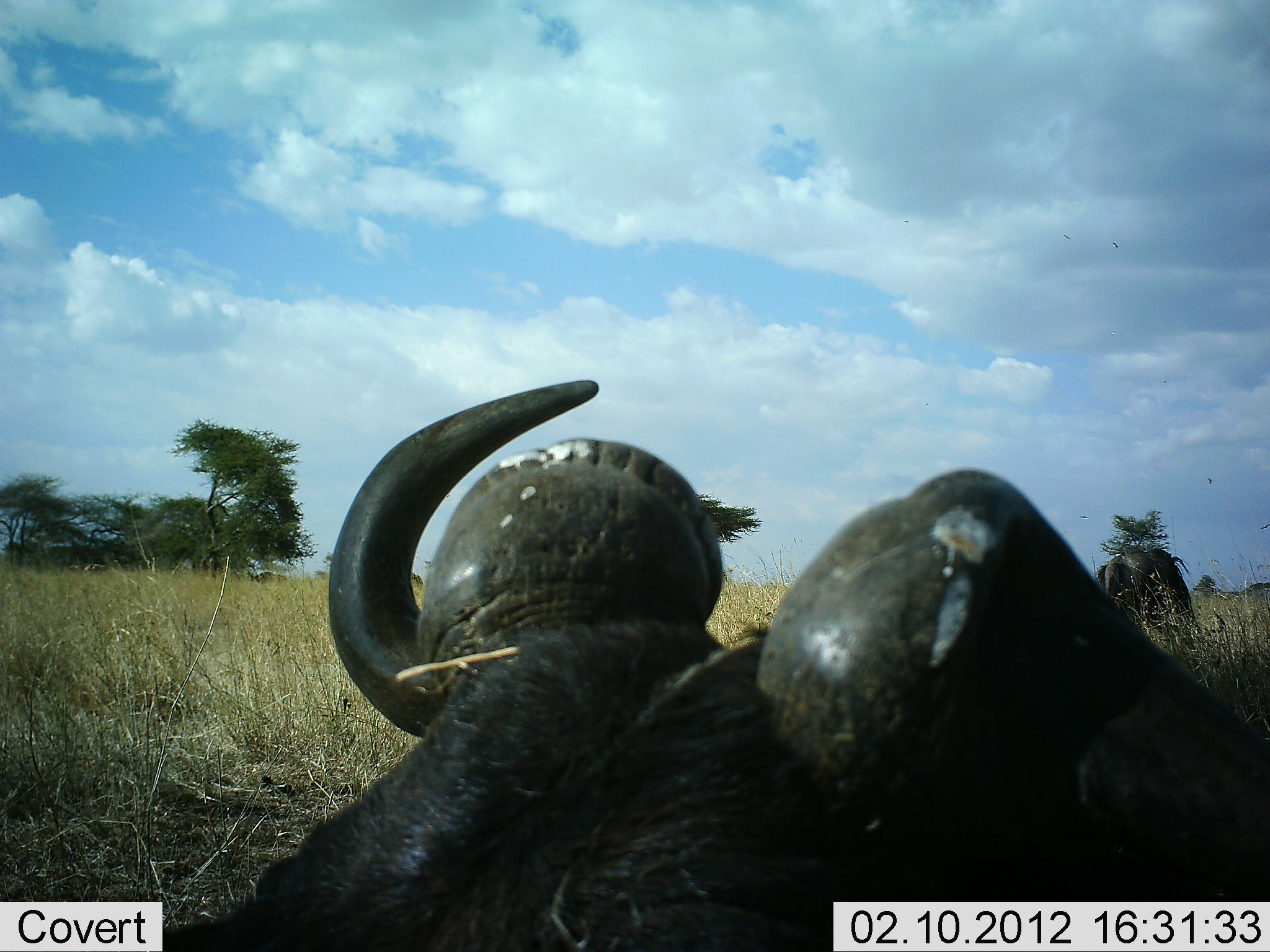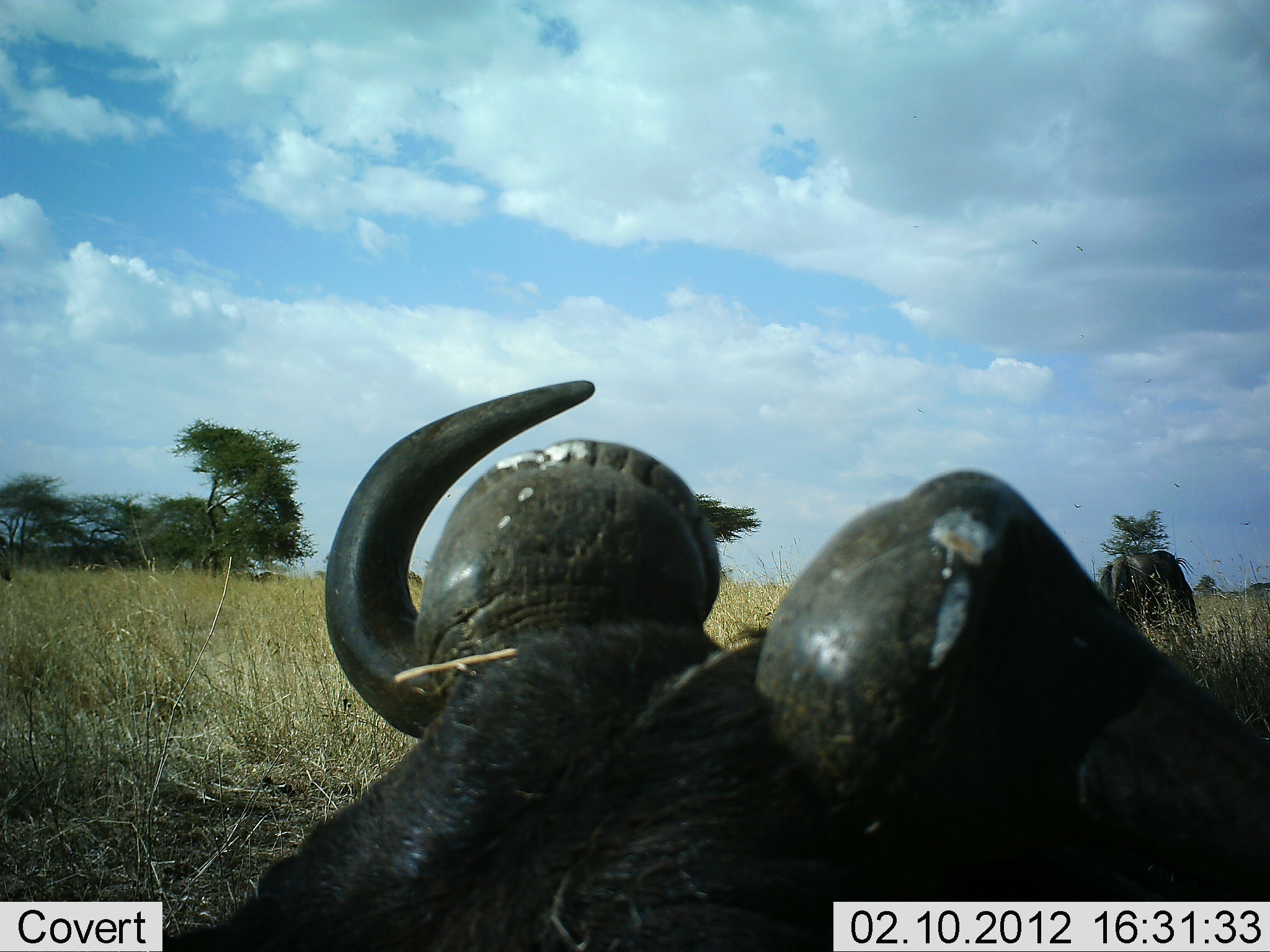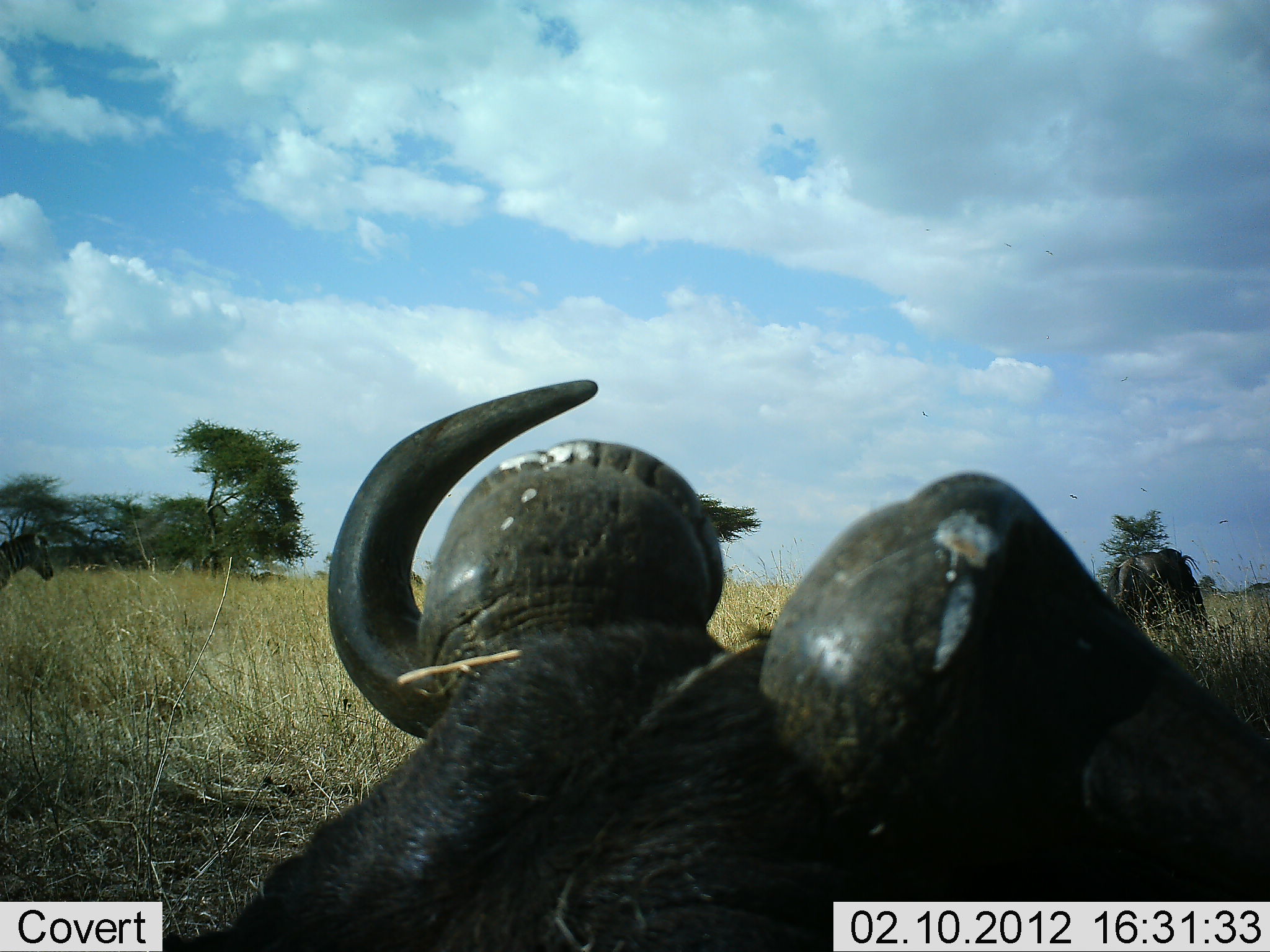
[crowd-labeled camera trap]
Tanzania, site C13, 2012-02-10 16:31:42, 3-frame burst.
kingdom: Animalia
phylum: Chordata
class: Mammalia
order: Artiodactyla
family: Bovidae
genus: Connochaetes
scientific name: Connochaetes taurinus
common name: blue wildebeest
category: wildebeest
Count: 2.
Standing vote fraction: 42%.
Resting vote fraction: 83%.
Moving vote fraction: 0%.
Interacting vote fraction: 0%.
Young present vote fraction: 0%.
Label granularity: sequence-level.